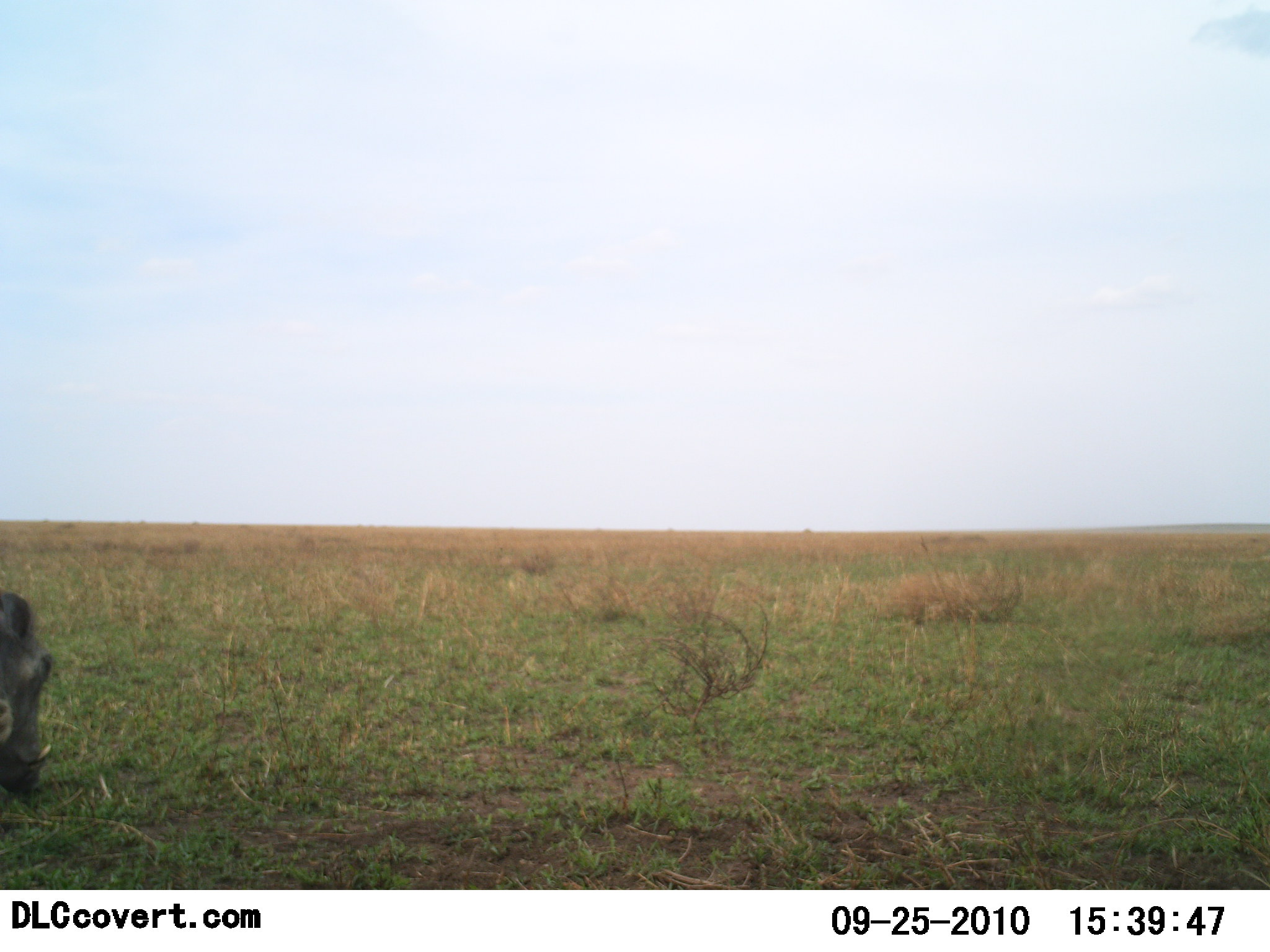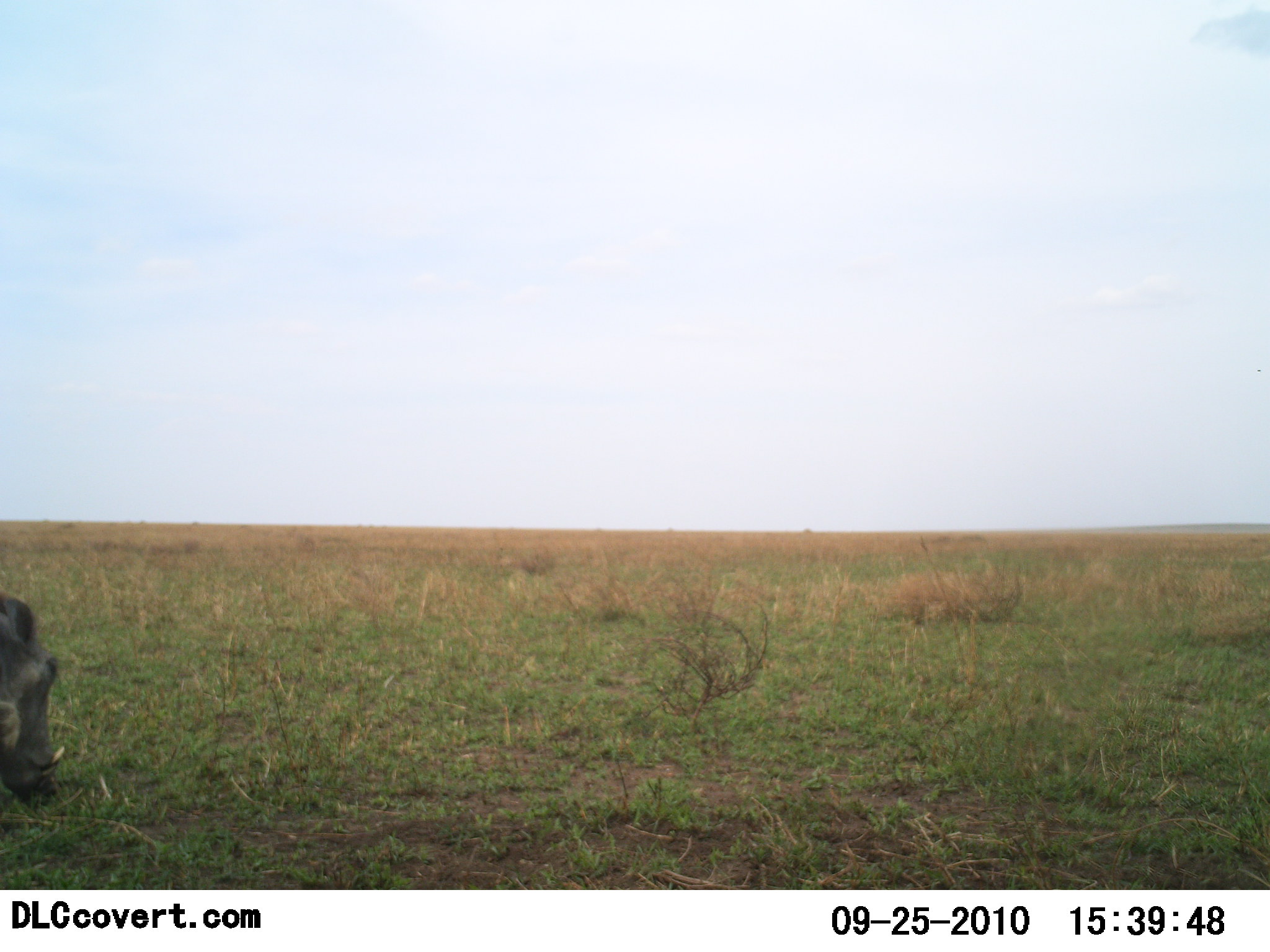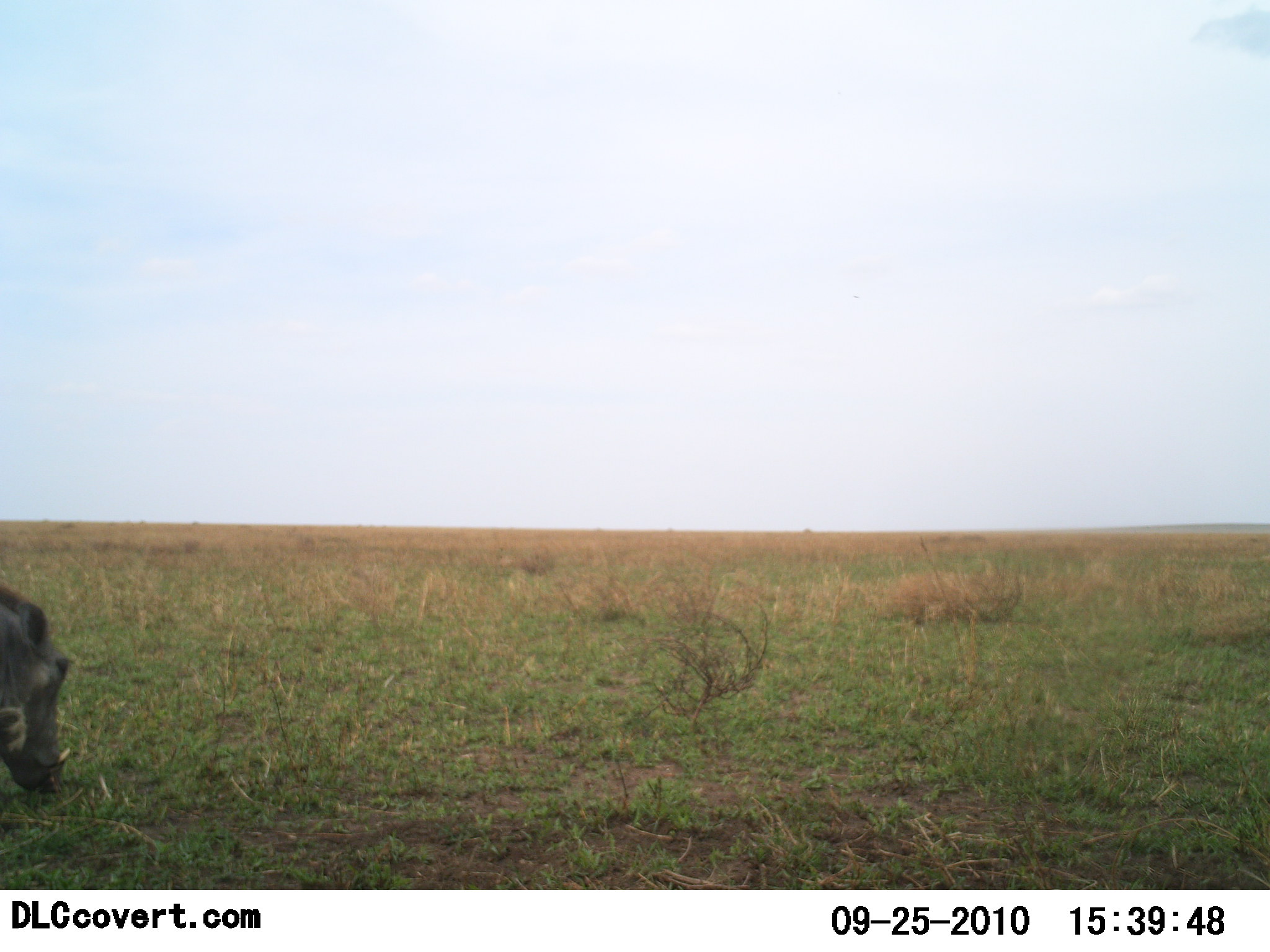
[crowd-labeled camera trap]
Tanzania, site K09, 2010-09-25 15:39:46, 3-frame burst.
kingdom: Animalia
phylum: Chordata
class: Mammalia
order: Artiodactyla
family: Suidae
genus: Phacochoerus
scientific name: Phacochoerus africanus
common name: warthog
Warthog (Phacochoerus africanus), count 1. Behavior (volunteer vote fractions): standing 17%, resting 0%, moving 17%, interacting 0%. Young present (vote fraction): 0%. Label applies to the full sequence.